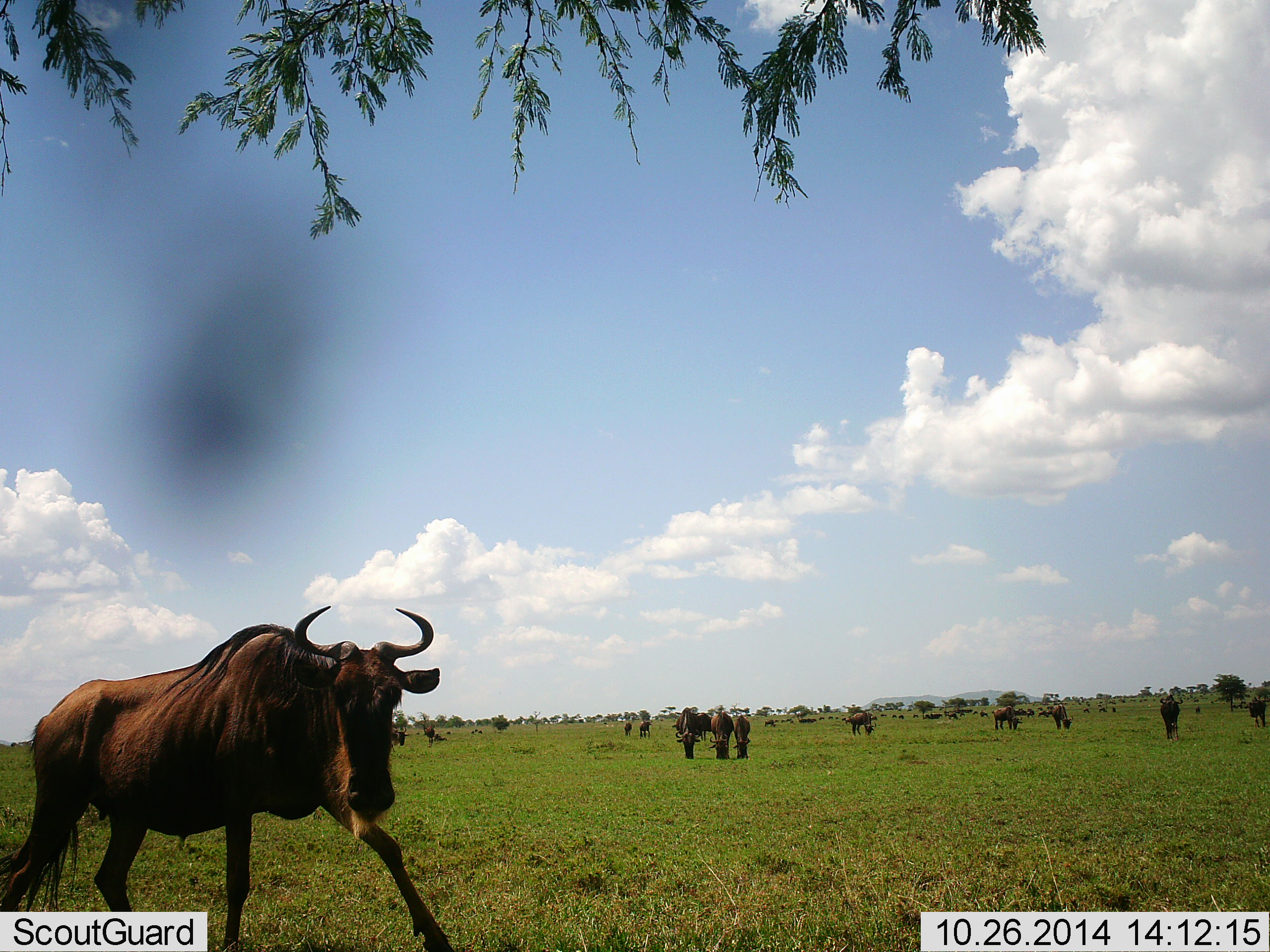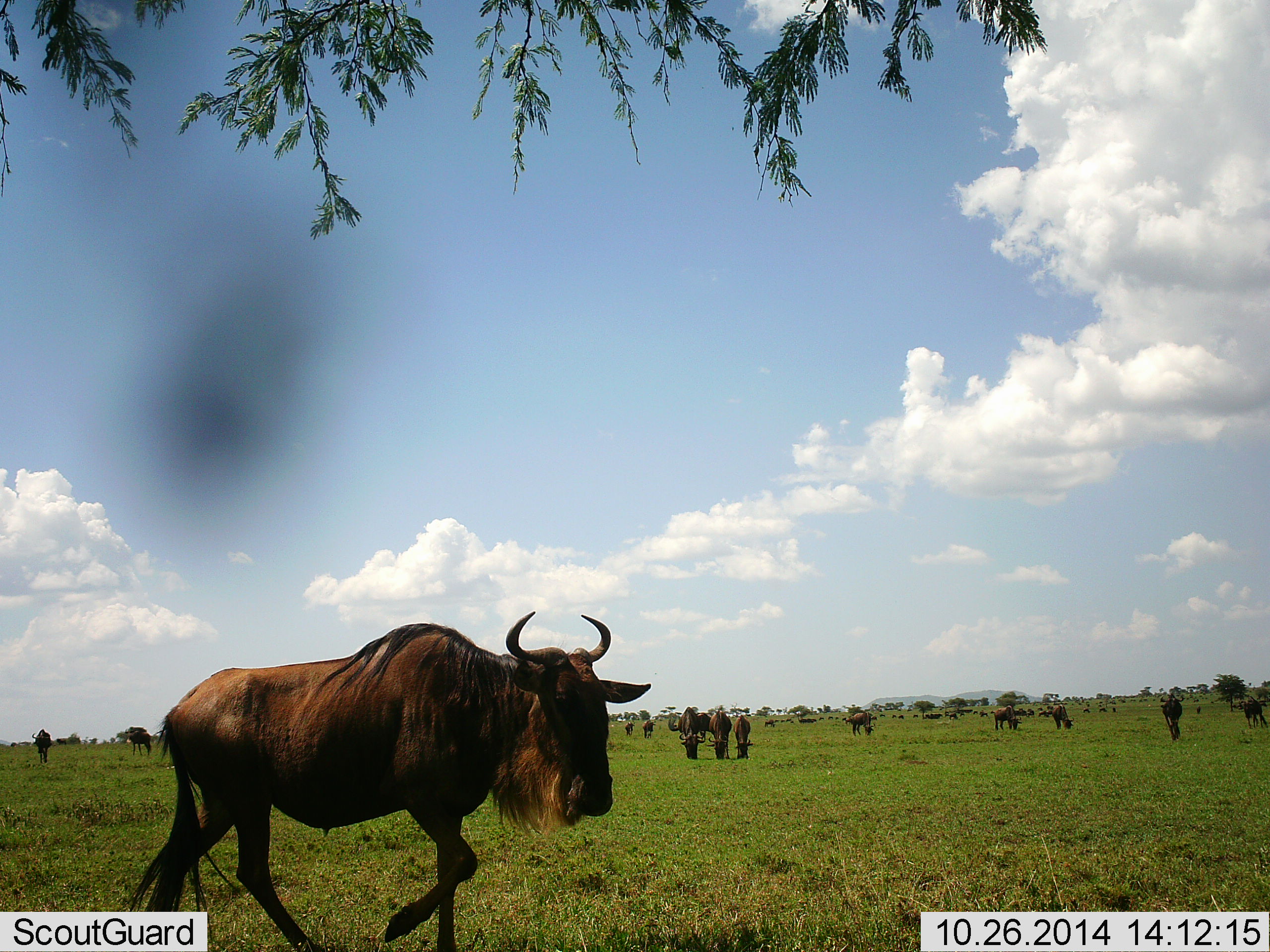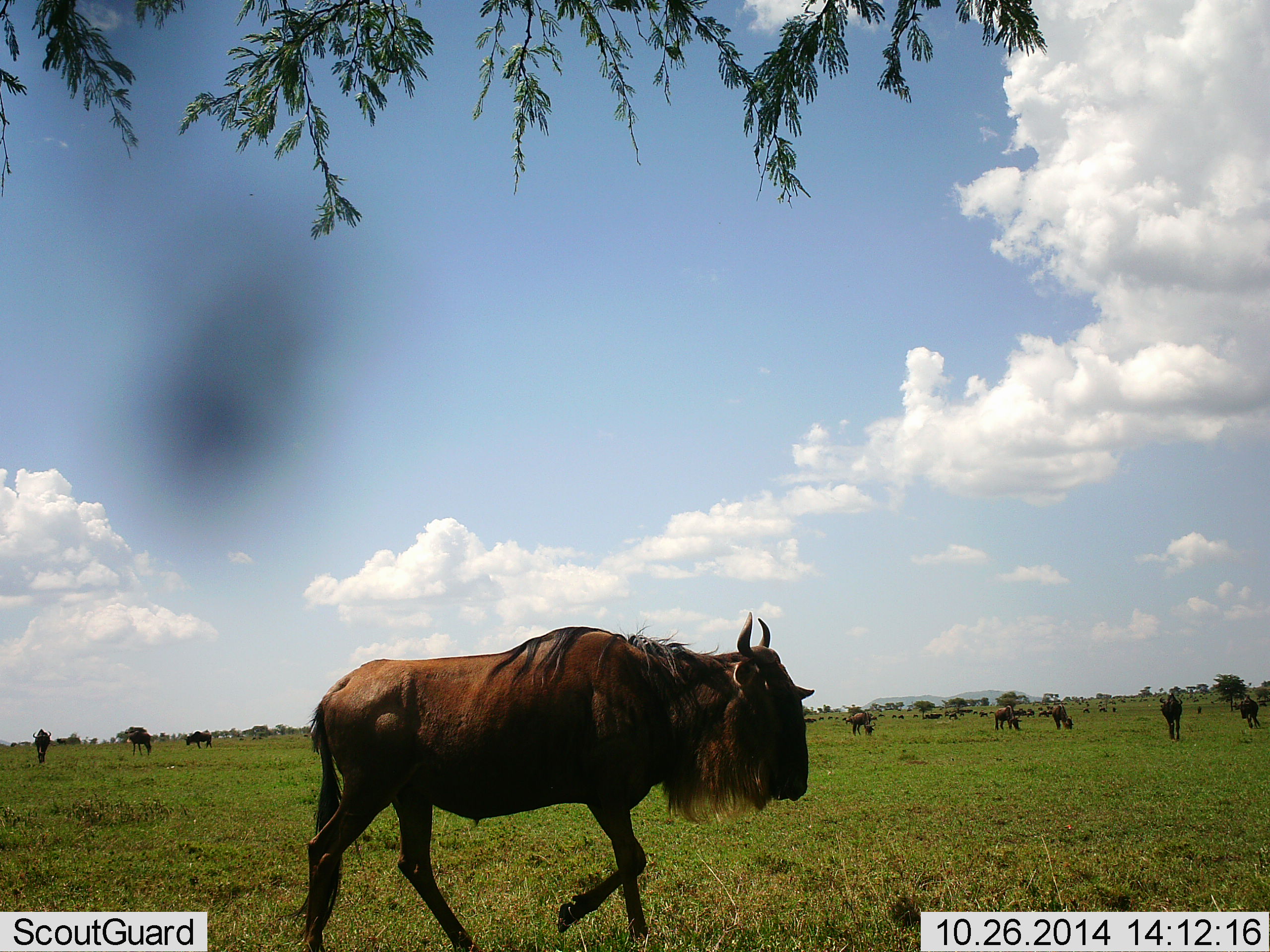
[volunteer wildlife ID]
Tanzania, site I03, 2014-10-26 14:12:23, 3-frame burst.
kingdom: Animalia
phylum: Chordata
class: Mammalia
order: Artiodactyla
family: Bovidae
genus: Connochaetes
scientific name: Connochaetes taurinus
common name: blue wildebeest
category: wildebeest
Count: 11-50.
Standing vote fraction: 60%.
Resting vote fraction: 10%.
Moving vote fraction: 90%.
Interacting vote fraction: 10%.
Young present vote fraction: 0%.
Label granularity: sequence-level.